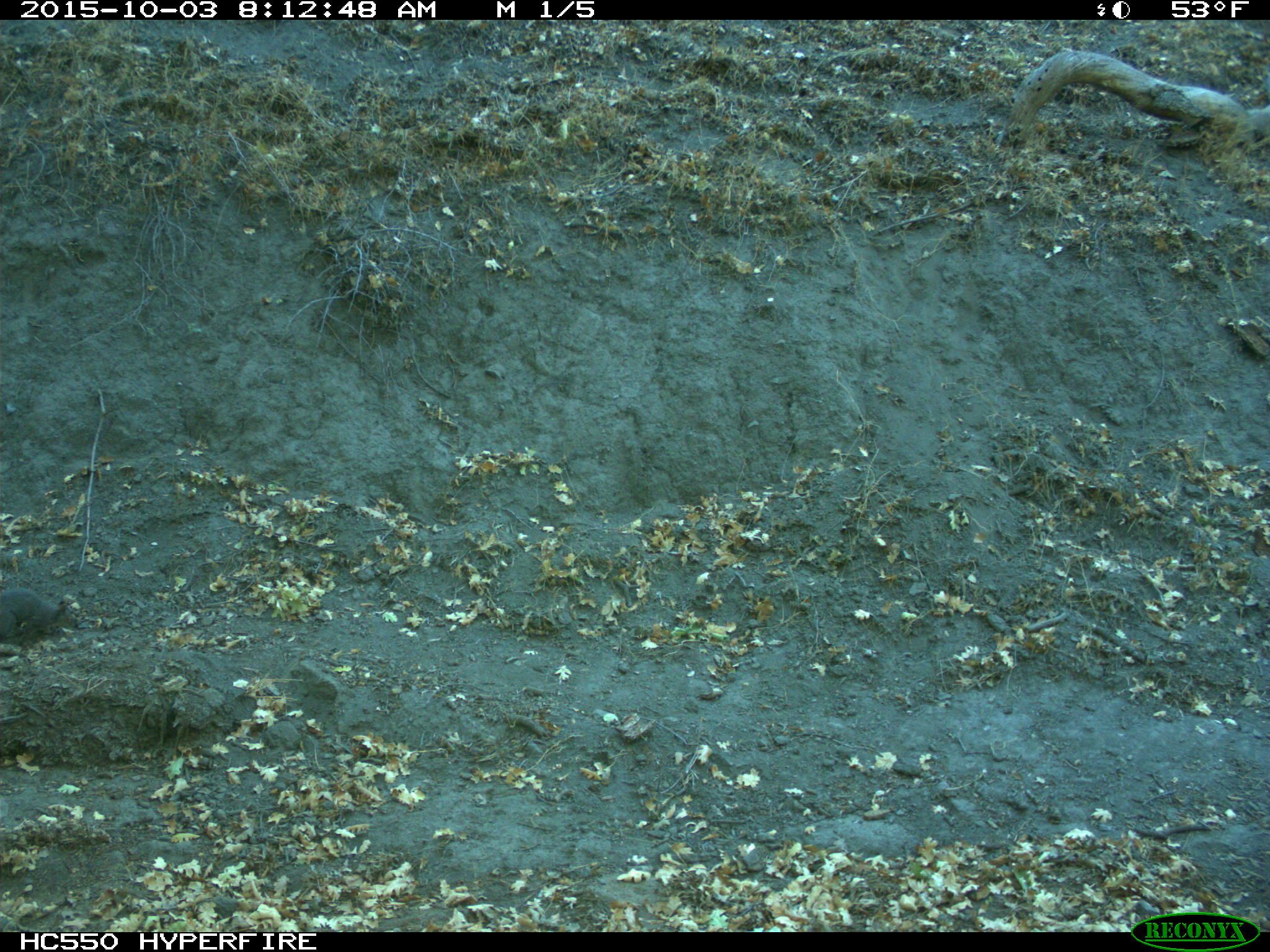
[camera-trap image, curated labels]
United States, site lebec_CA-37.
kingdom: Animalia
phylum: Chordata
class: Mammalia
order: Rodentia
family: Sciuridae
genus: Sciurus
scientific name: Sciurus carolinensis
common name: eastern gray squirrel